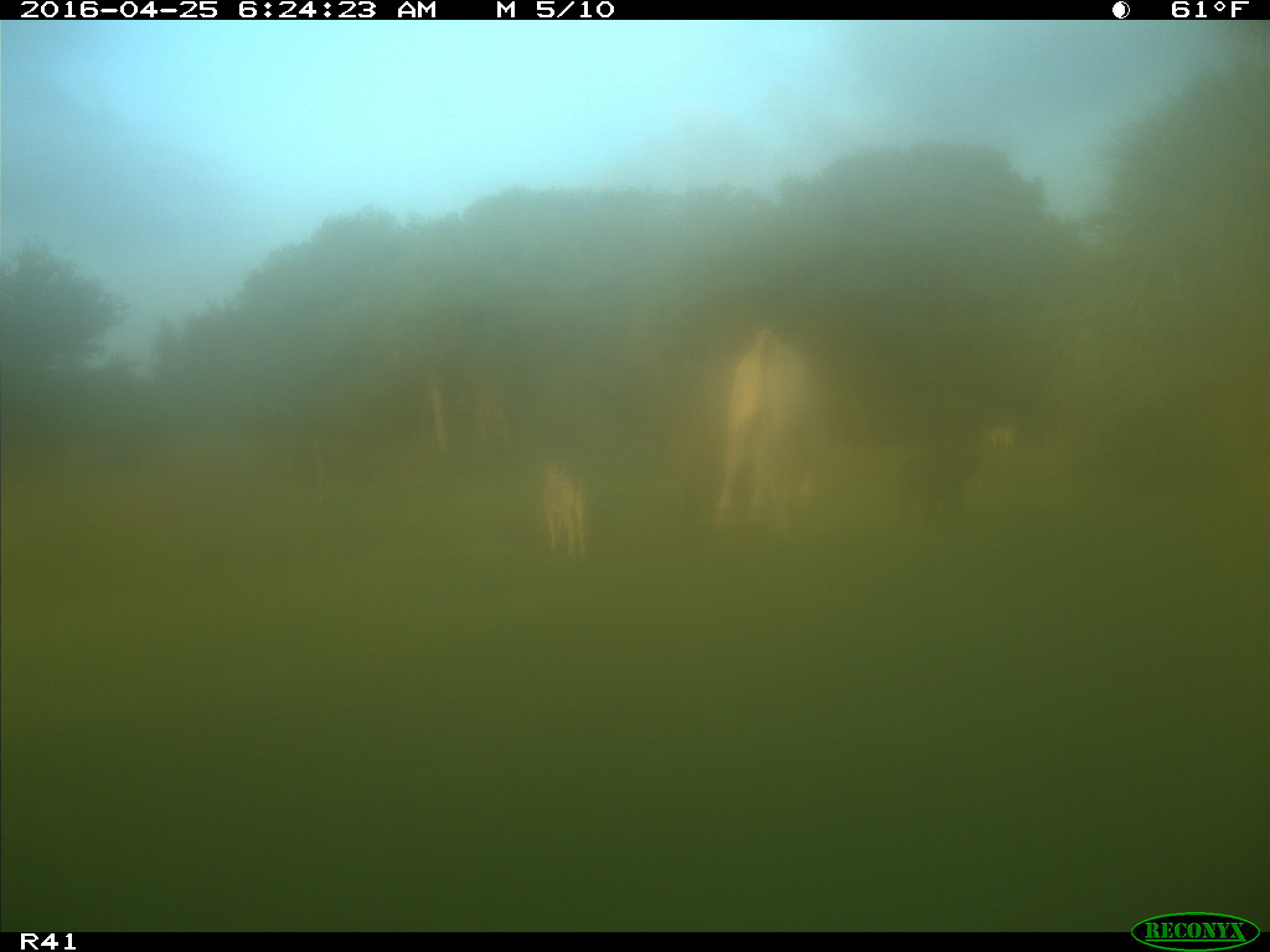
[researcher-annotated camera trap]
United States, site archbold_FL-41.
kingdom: Animalia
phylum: Chordata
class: Mammalia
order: Artiodactyla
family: Bovidae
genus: Bos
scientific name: Bos taurus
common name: domestic cow